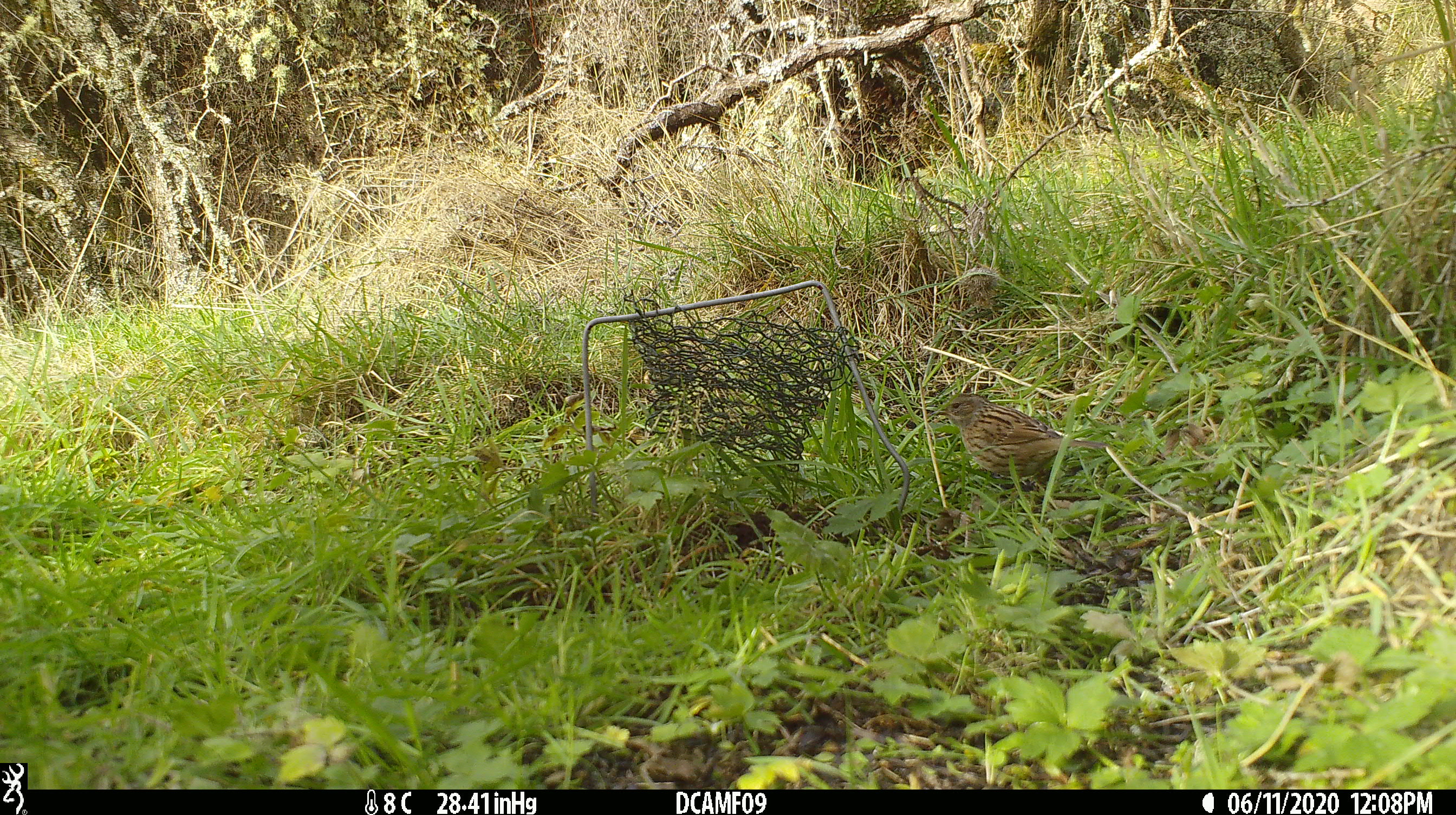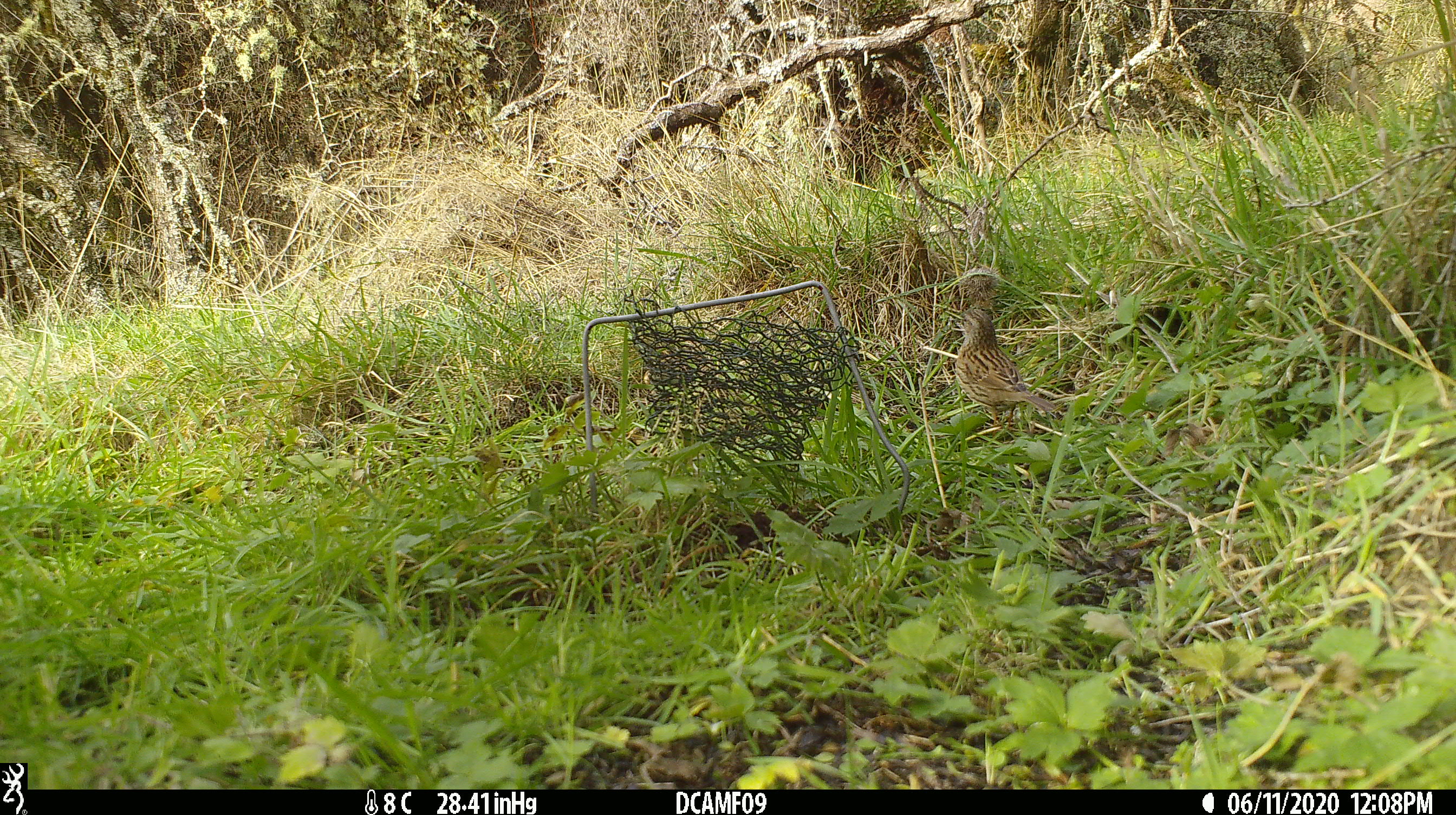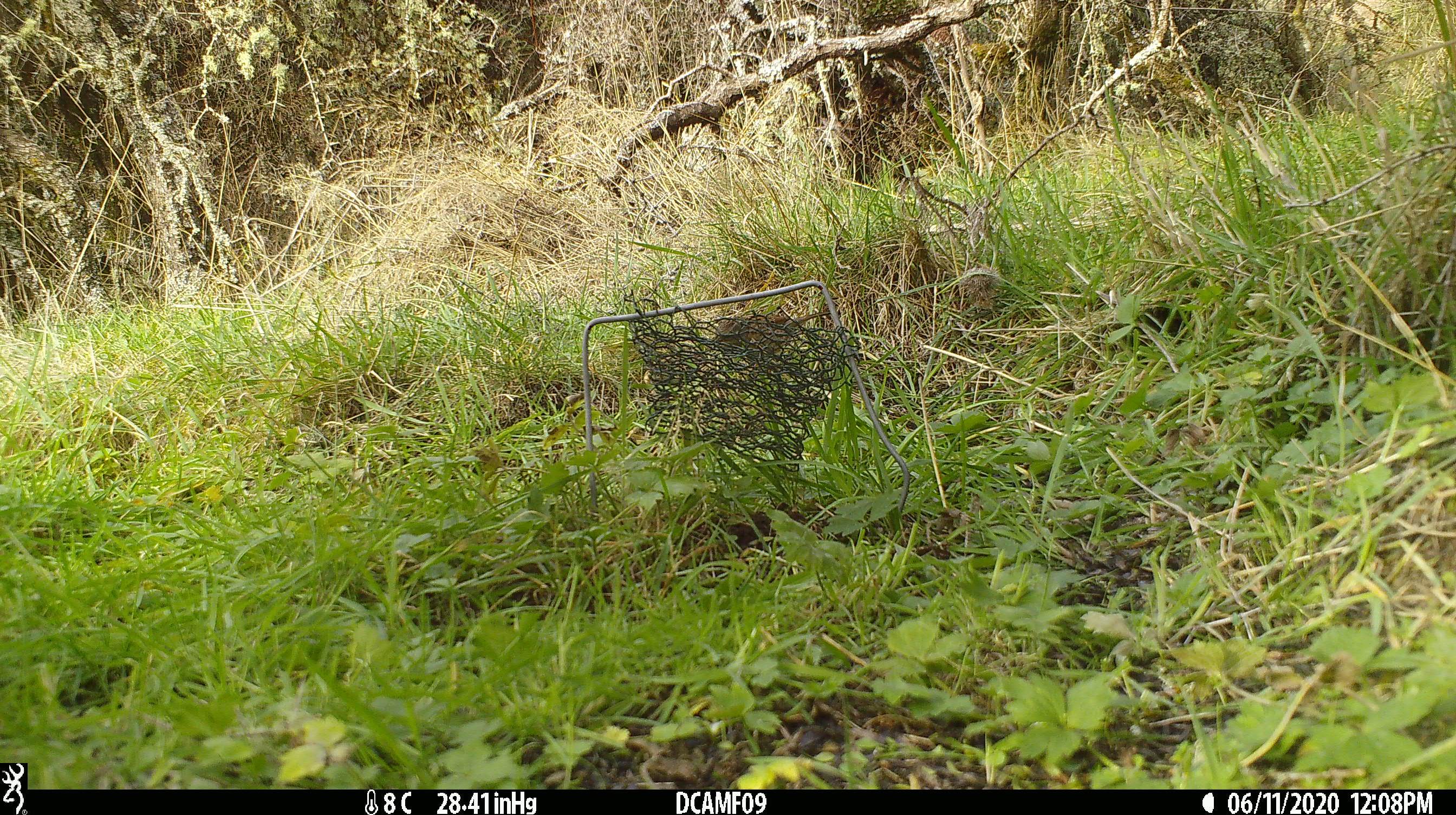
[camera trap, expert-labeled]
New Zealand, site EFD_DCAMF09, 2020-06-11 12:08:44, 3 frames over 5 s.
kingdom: Animalia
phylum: Chordata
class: Aves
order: Passeriformes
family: Prunellidae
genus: Prunella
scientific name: Prunella modularis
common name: dunnock